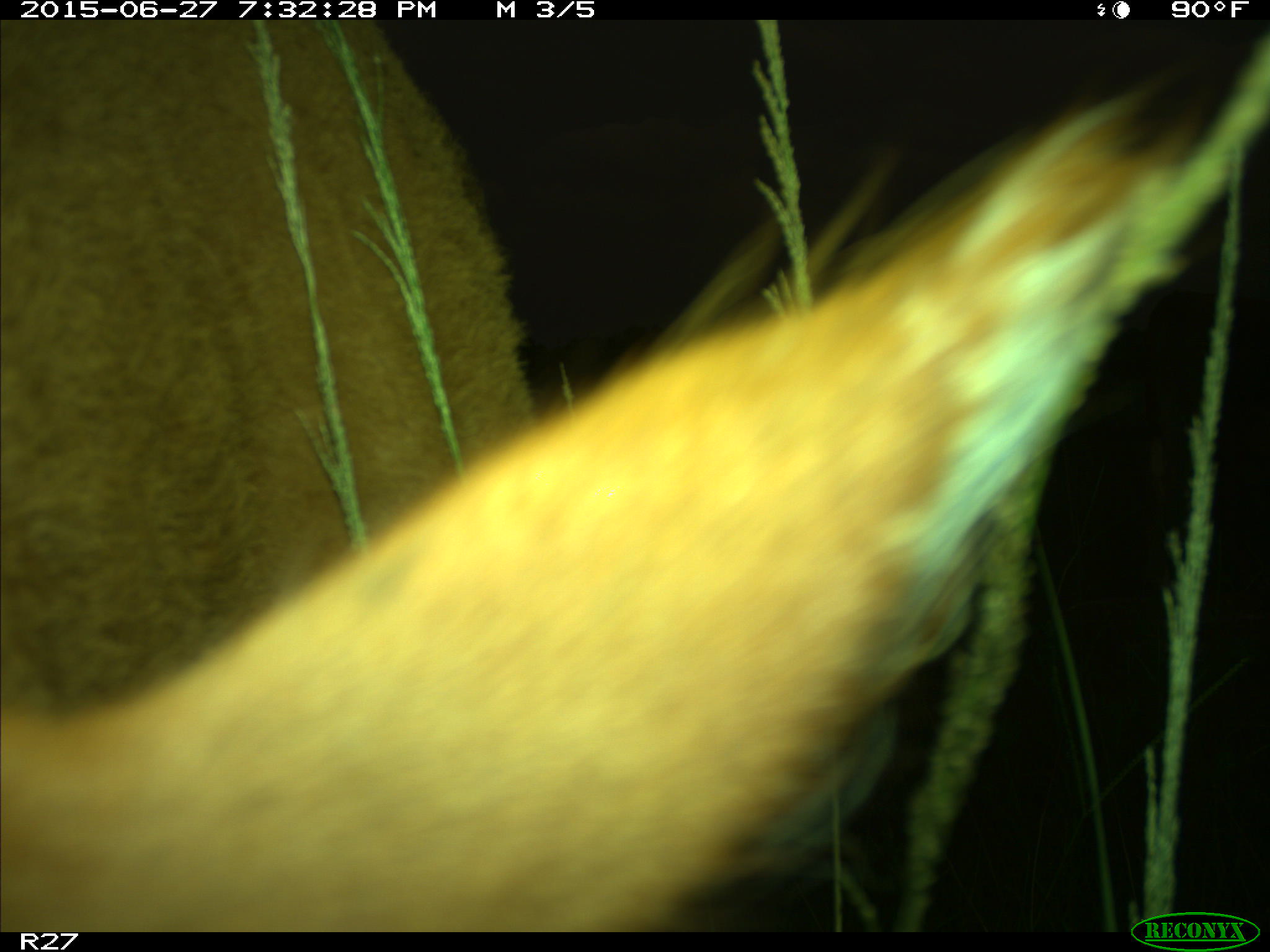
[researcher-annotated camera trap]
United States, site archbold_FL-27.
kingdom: Animalia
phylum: Chordata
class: Mammalia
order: Artiodactyla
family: Bovidae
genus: Bos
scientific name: Bos taurus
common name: domestic cow